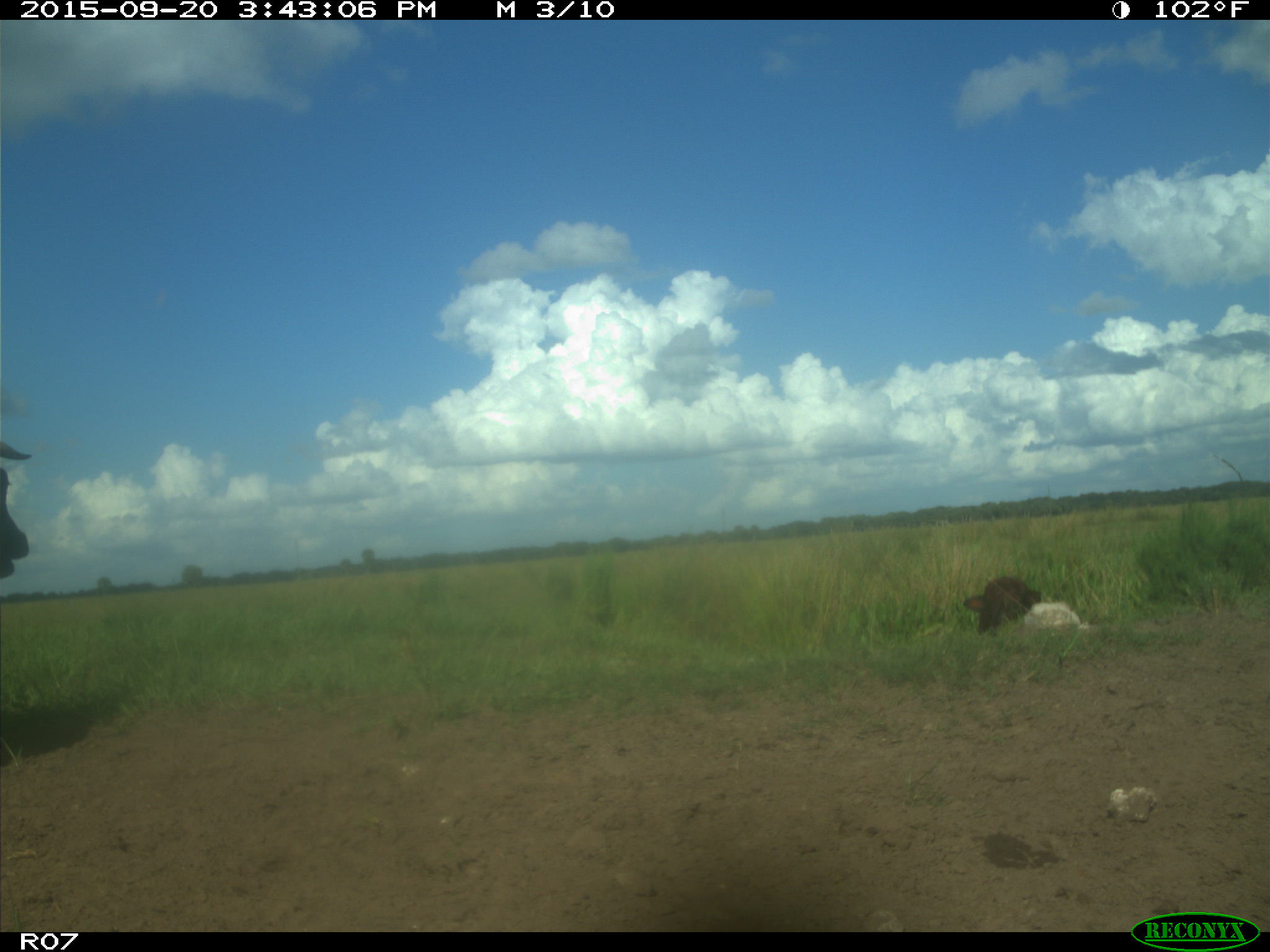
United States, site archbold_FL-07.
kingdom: Animalia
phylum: Chordata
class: Mammalia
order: Artiodactyla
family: Bovidae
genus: Bos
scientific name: Bos taurus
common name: domestic cow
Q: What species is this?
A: Bos taurus (domestic cow).